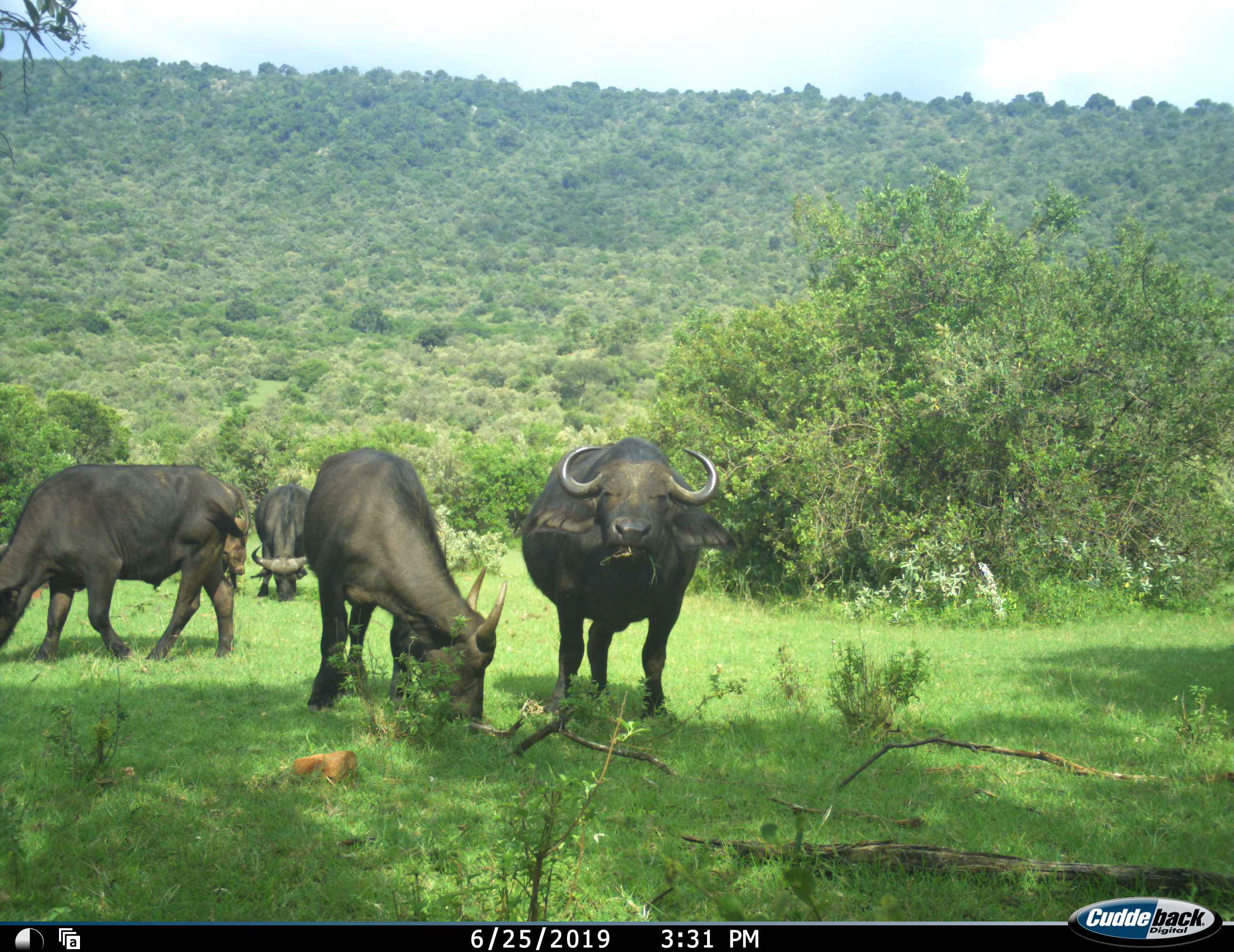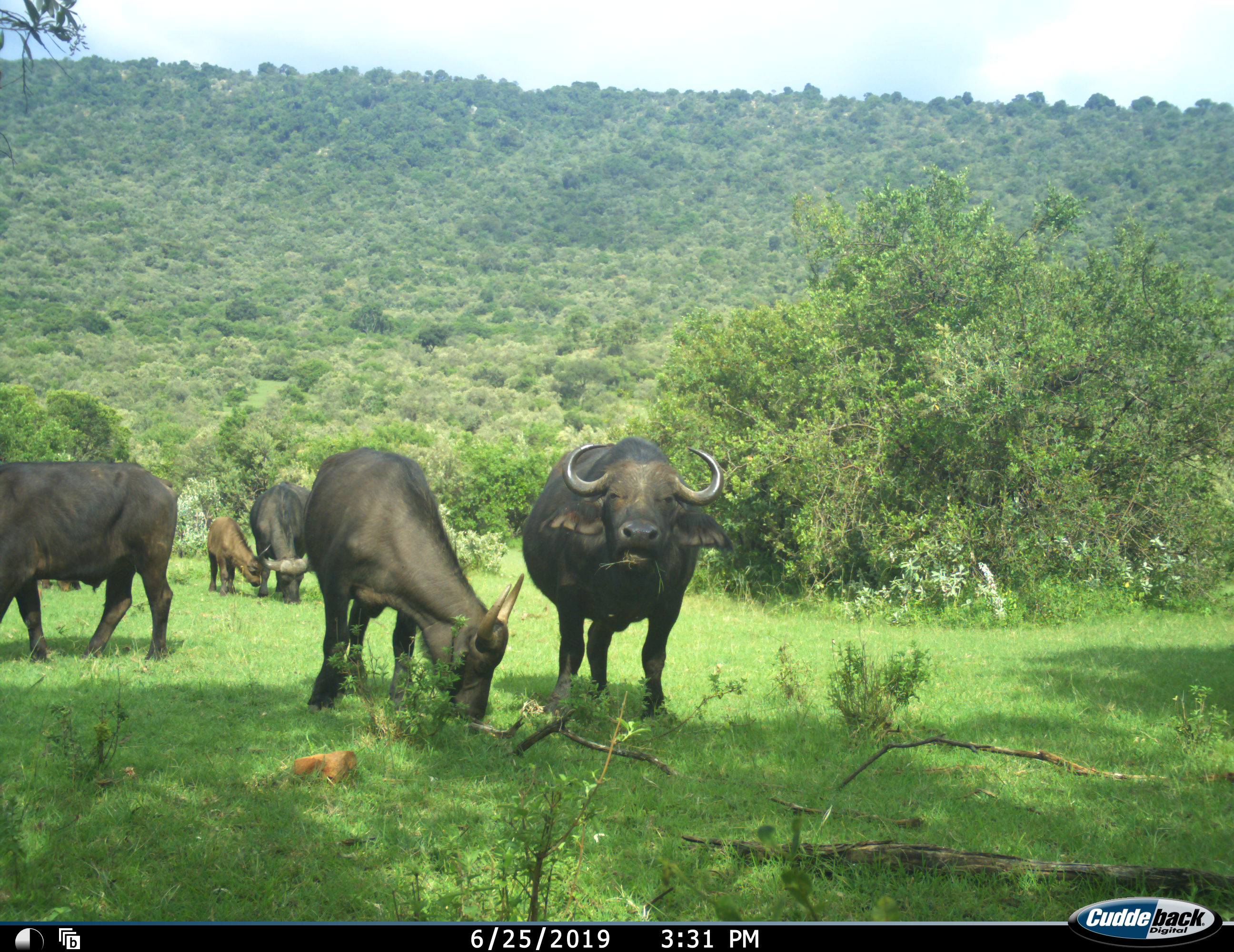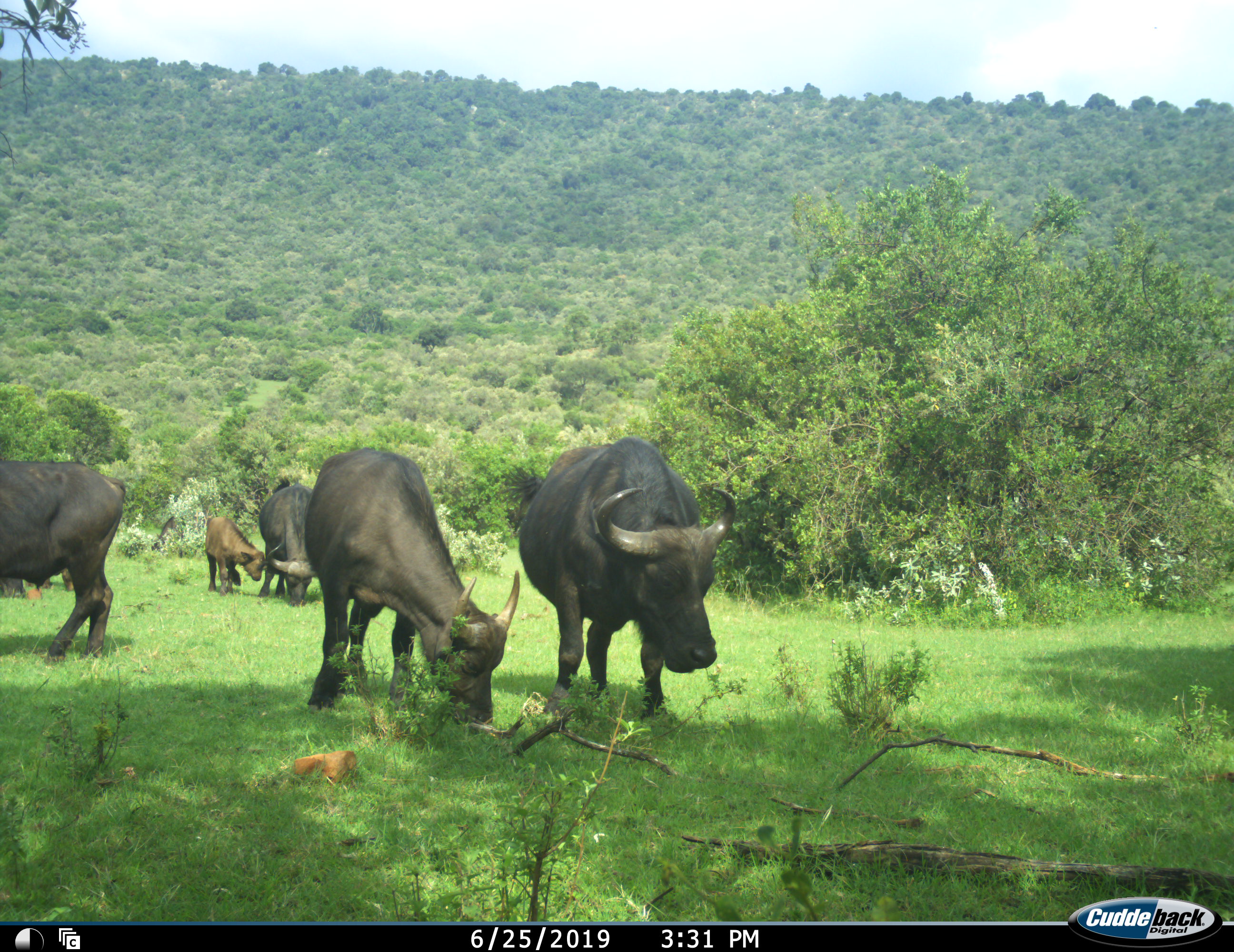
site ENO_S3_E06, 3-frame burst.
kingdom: Animalia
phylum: Chordata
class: Mammalia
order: Artiodactyla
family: Bovidae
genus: Syncerus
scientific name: Syncerus caffer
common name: african buffalo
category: buffalo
Buffalo (african buffalo) (Syncerus caffer), count 5. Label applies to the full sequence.